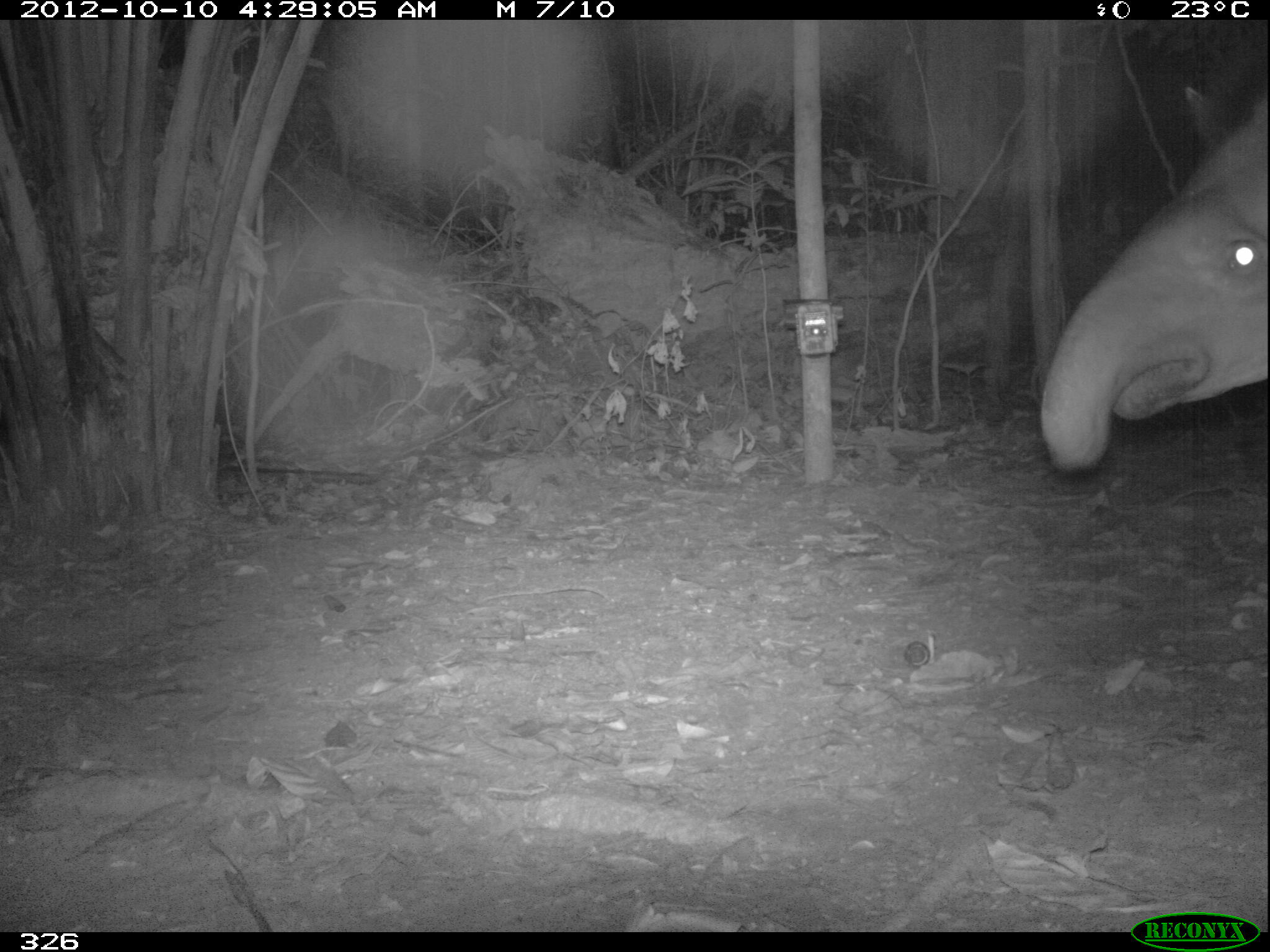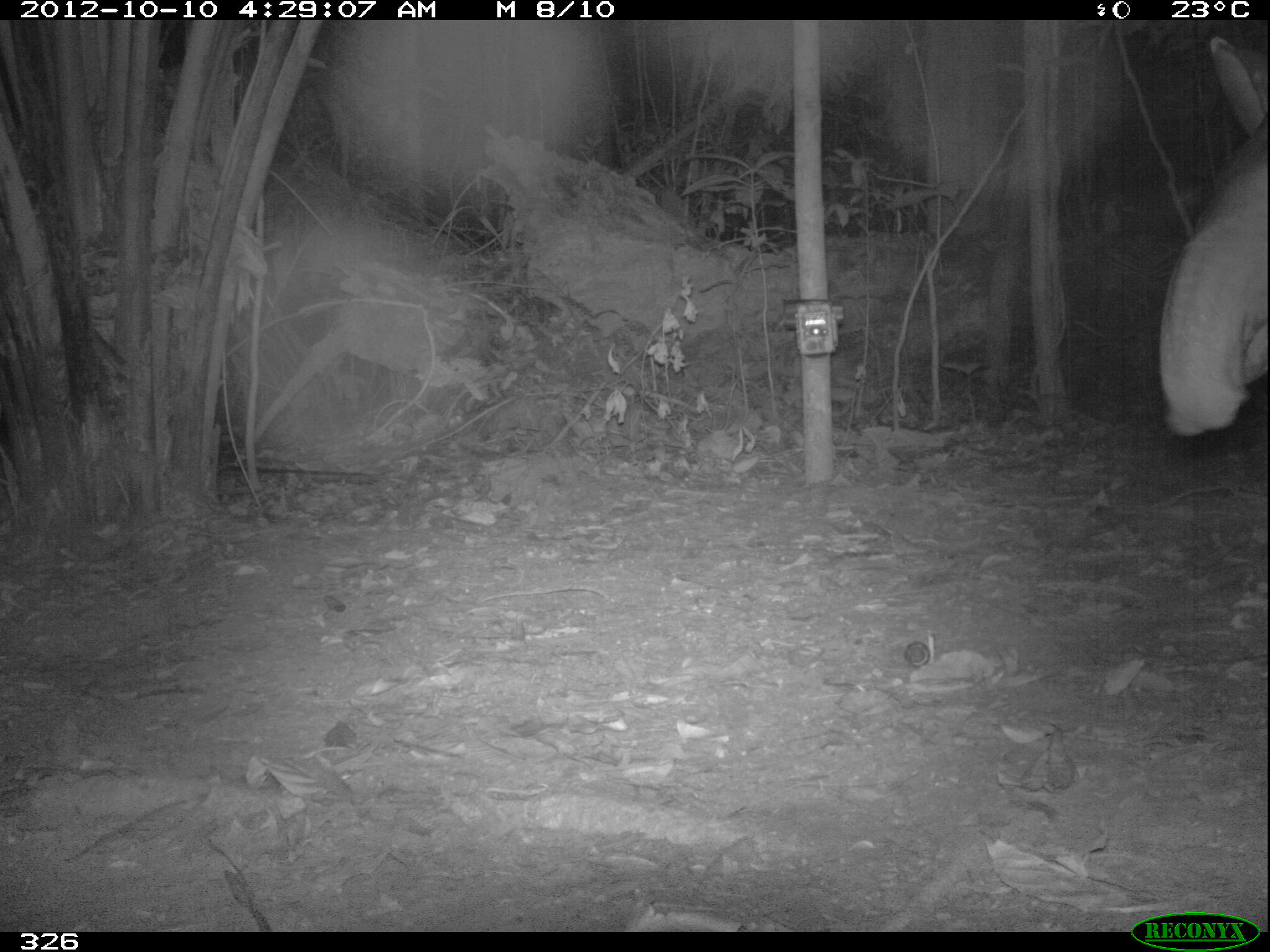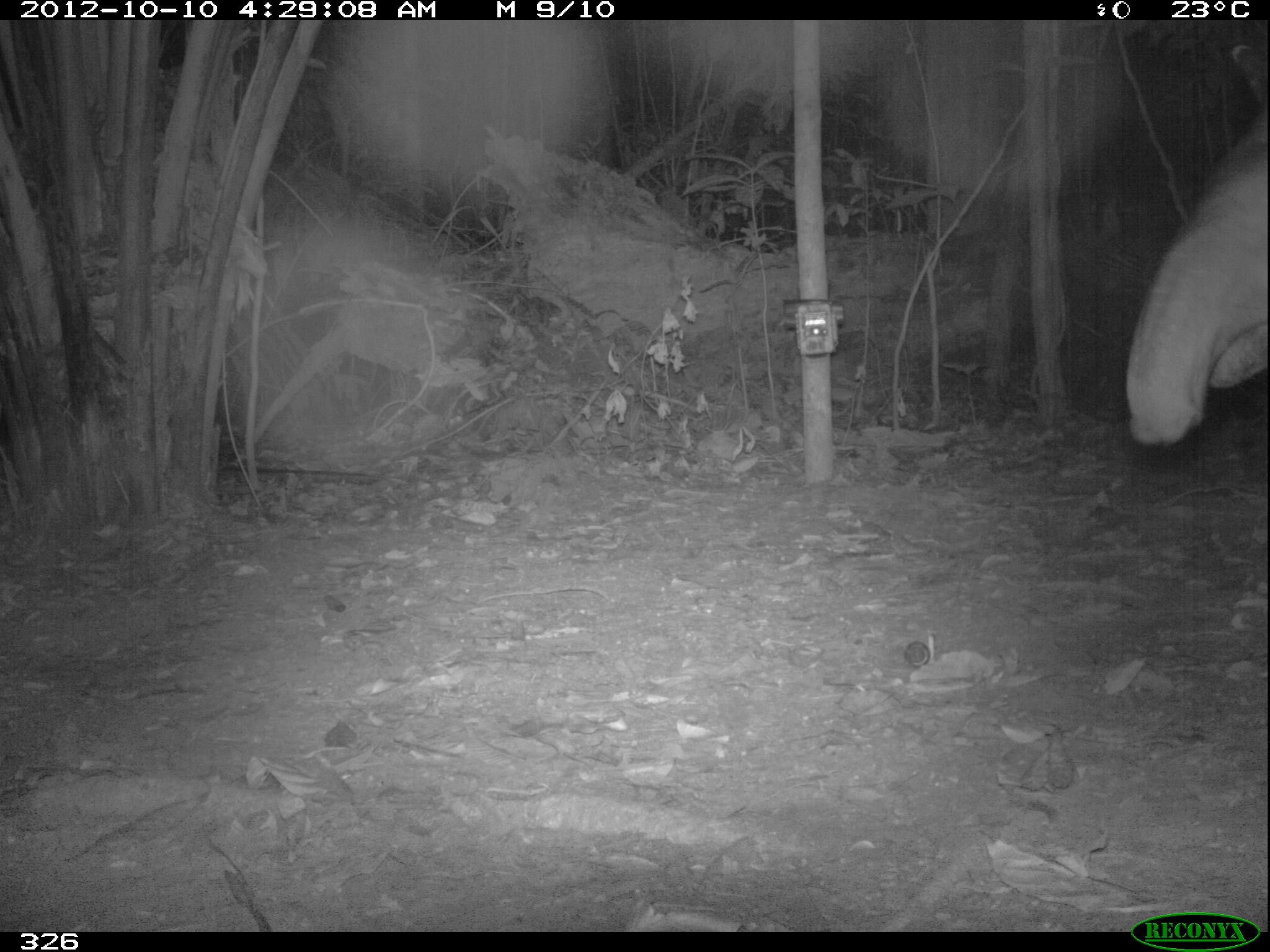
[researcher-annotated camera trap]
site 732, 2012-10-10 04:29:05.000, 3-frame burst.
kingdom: Animalia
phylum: Chordata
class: Mammalia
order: Perissodactyla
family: Tapiridae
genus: Tapirus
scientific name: Tapirus terrestris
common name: south american tapir